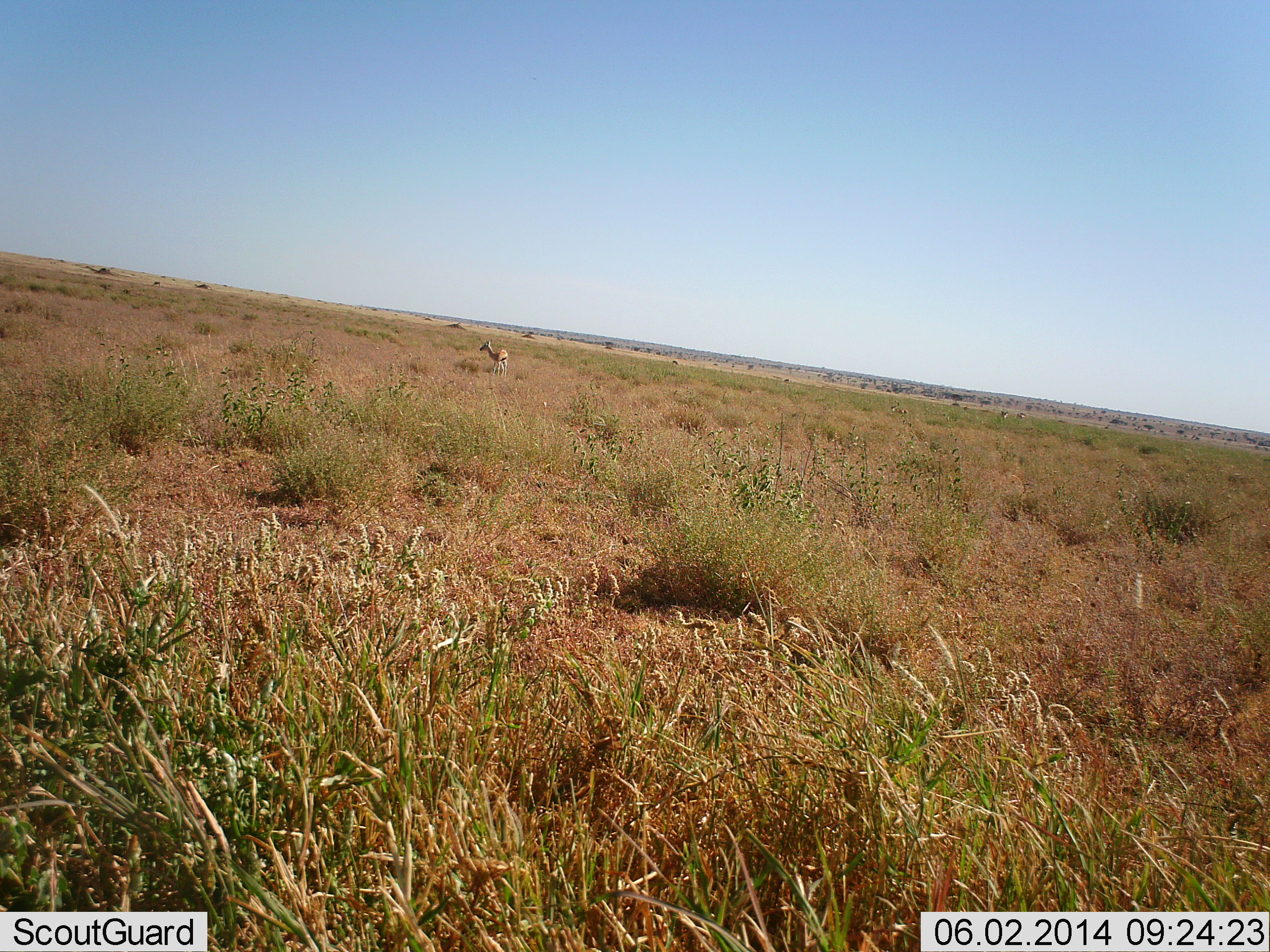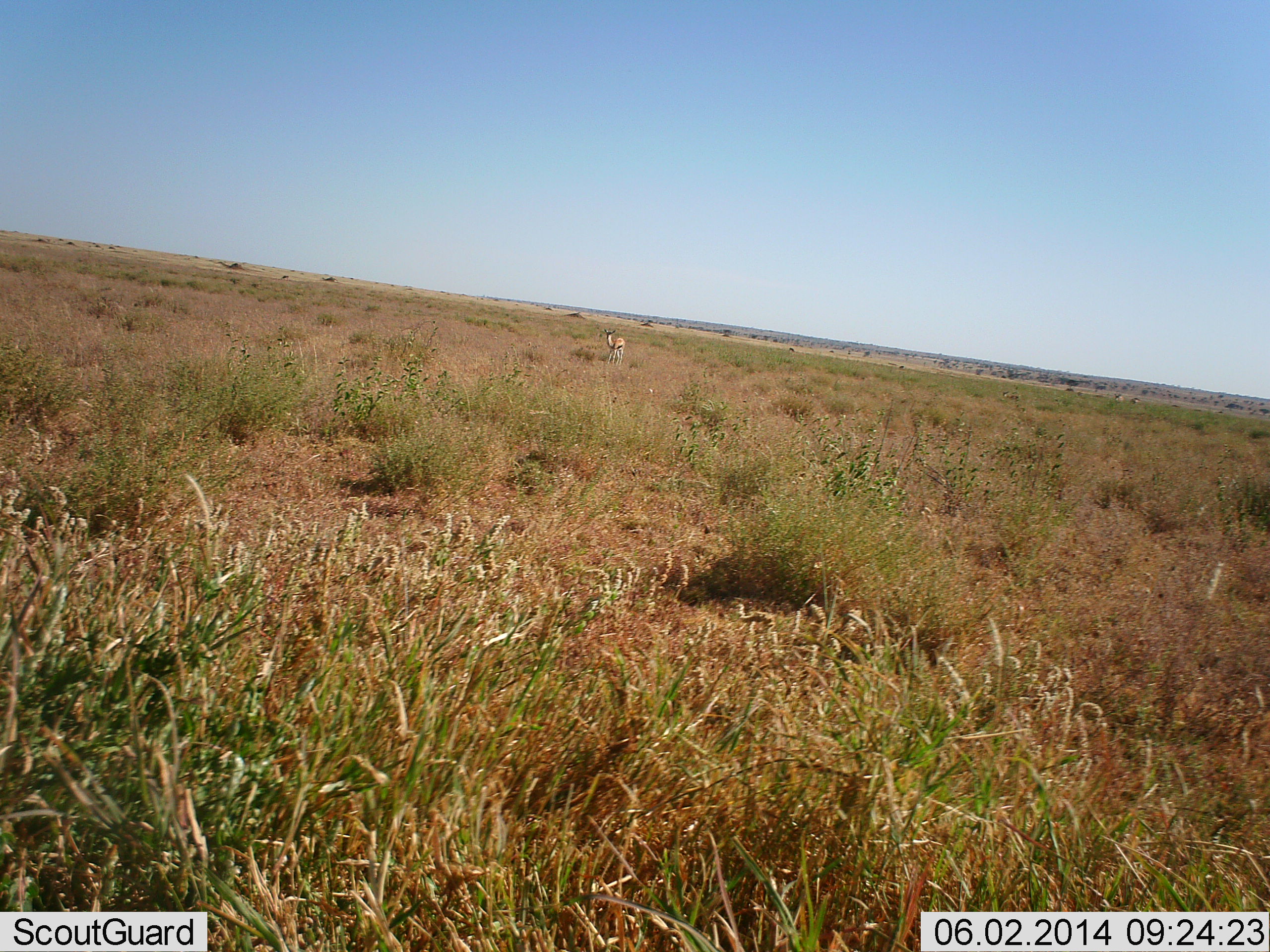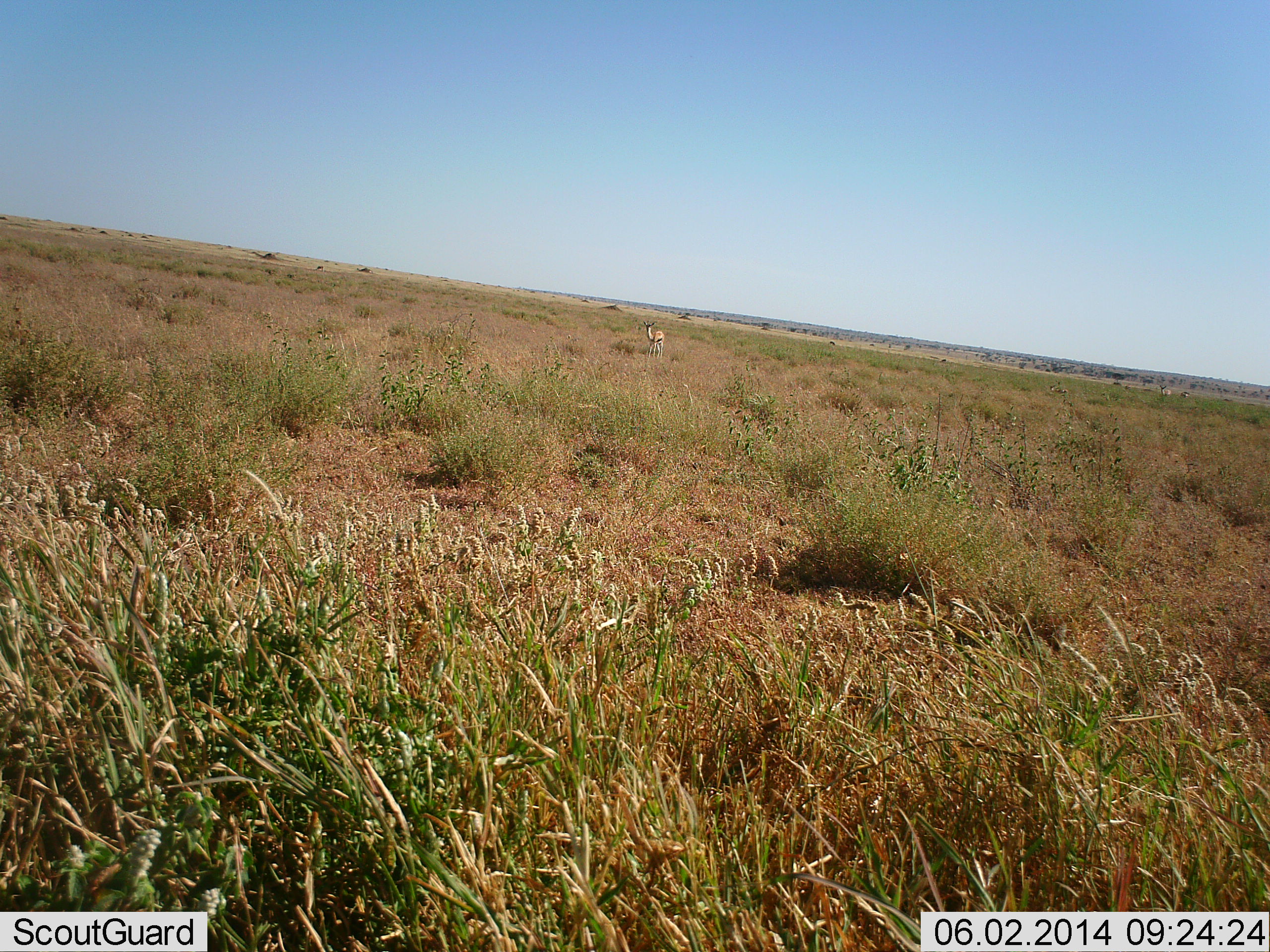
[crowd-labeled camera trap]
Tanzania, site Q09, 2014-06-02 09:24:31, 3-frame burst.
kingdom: Animalia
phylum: Chordata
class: Mammalia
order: Artiodactyla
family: Bovidae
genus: Eudorcas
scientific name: Eudorcas thomsonii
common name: thomson's gazelle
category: gazellethomsons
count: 1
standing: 60%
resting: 0%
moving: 40%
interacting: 0%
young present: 0%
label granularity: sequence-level